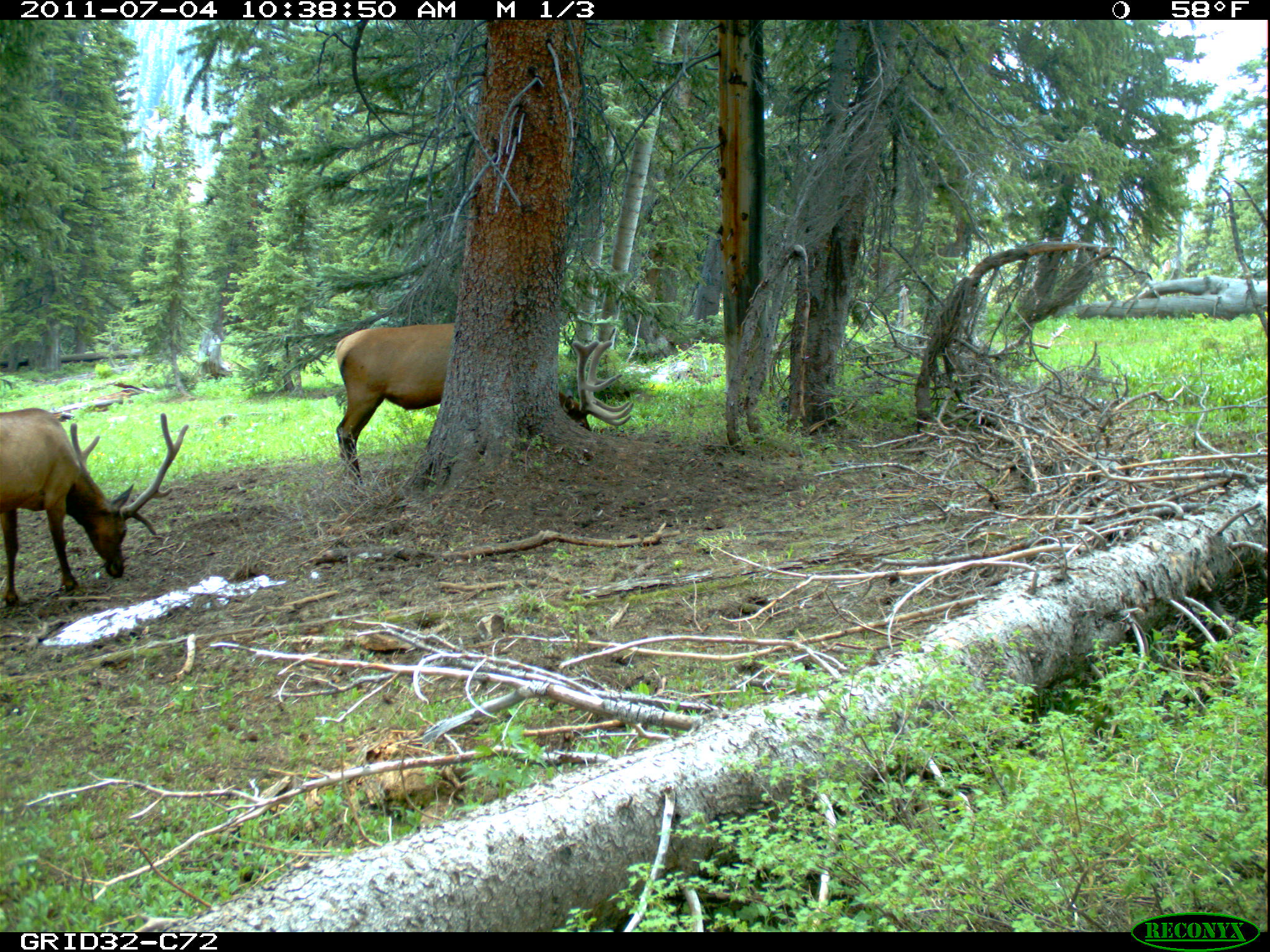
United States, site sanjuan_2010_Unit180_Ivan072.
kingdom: Animalia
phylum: Chordata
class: Mammalia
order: Artiodactyla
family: Cervidae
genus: Cervus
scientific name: Cervus elaphus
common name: red deer